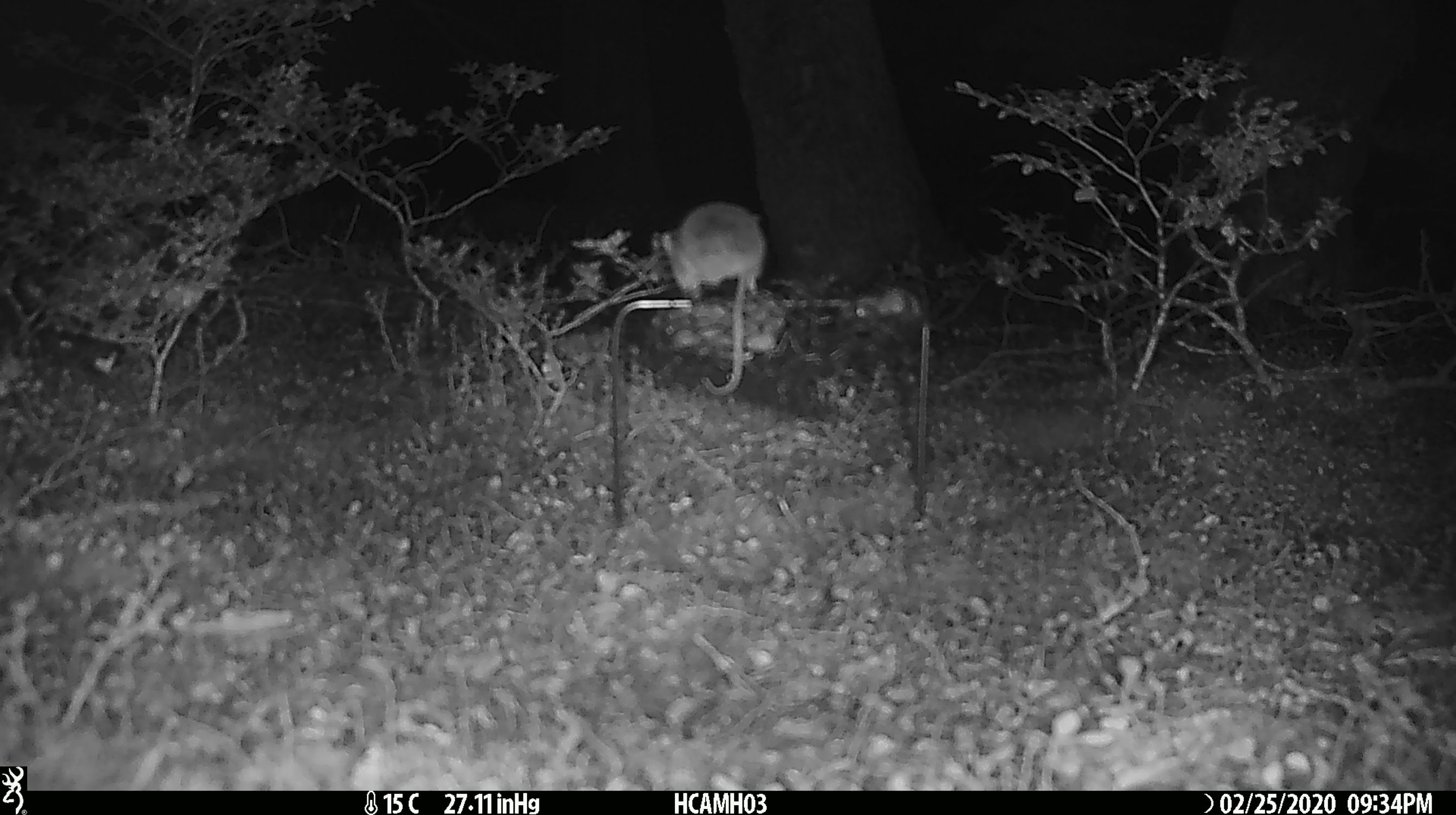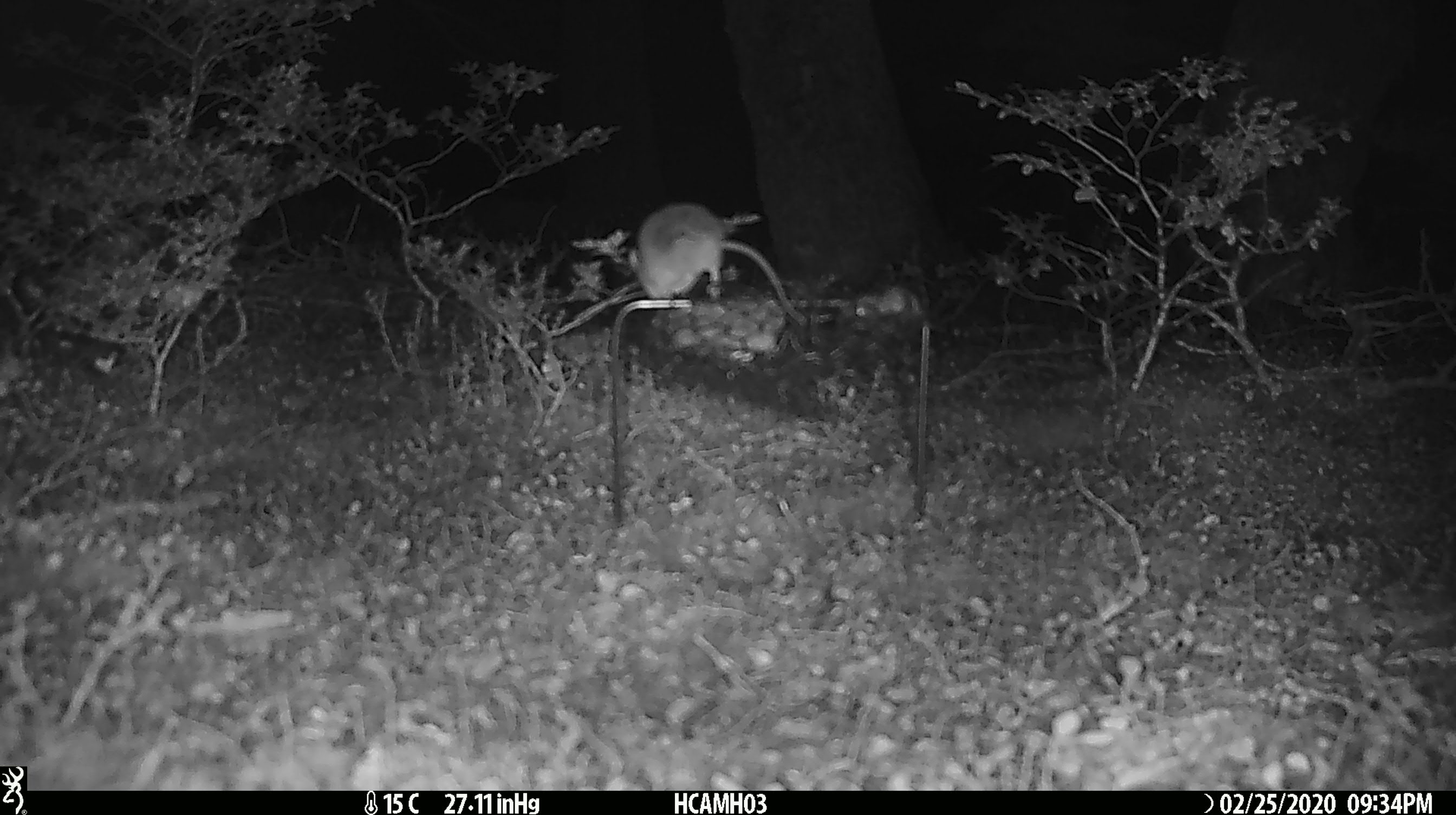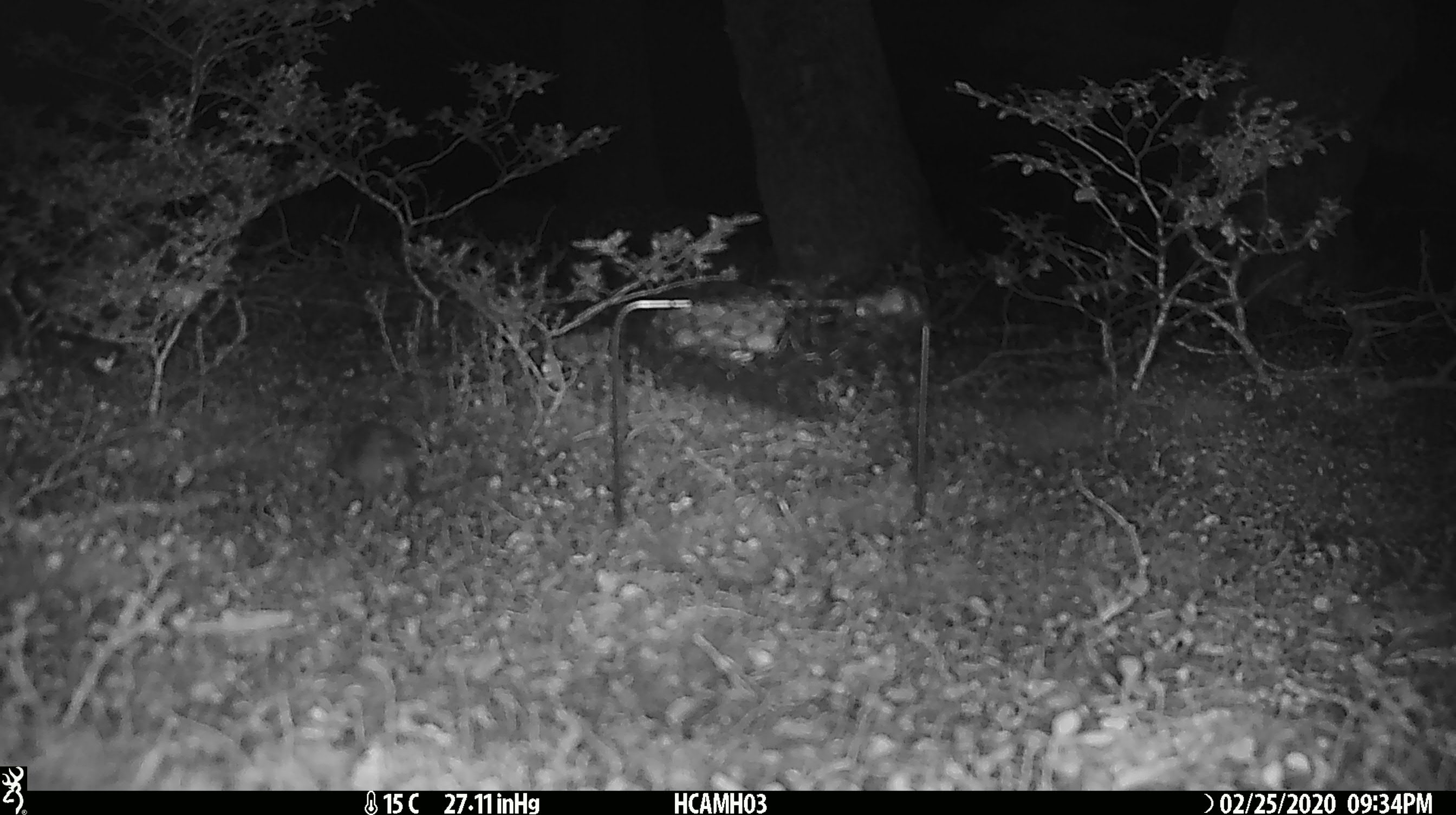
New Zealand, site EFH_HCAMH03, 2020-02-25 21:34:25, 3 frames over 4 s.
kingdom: Animalia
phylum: Chordata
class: Mammalia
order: Rodentia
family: Muridae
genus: Mus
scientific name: Mus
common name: mouse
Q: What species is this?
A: Mouse (Mus).